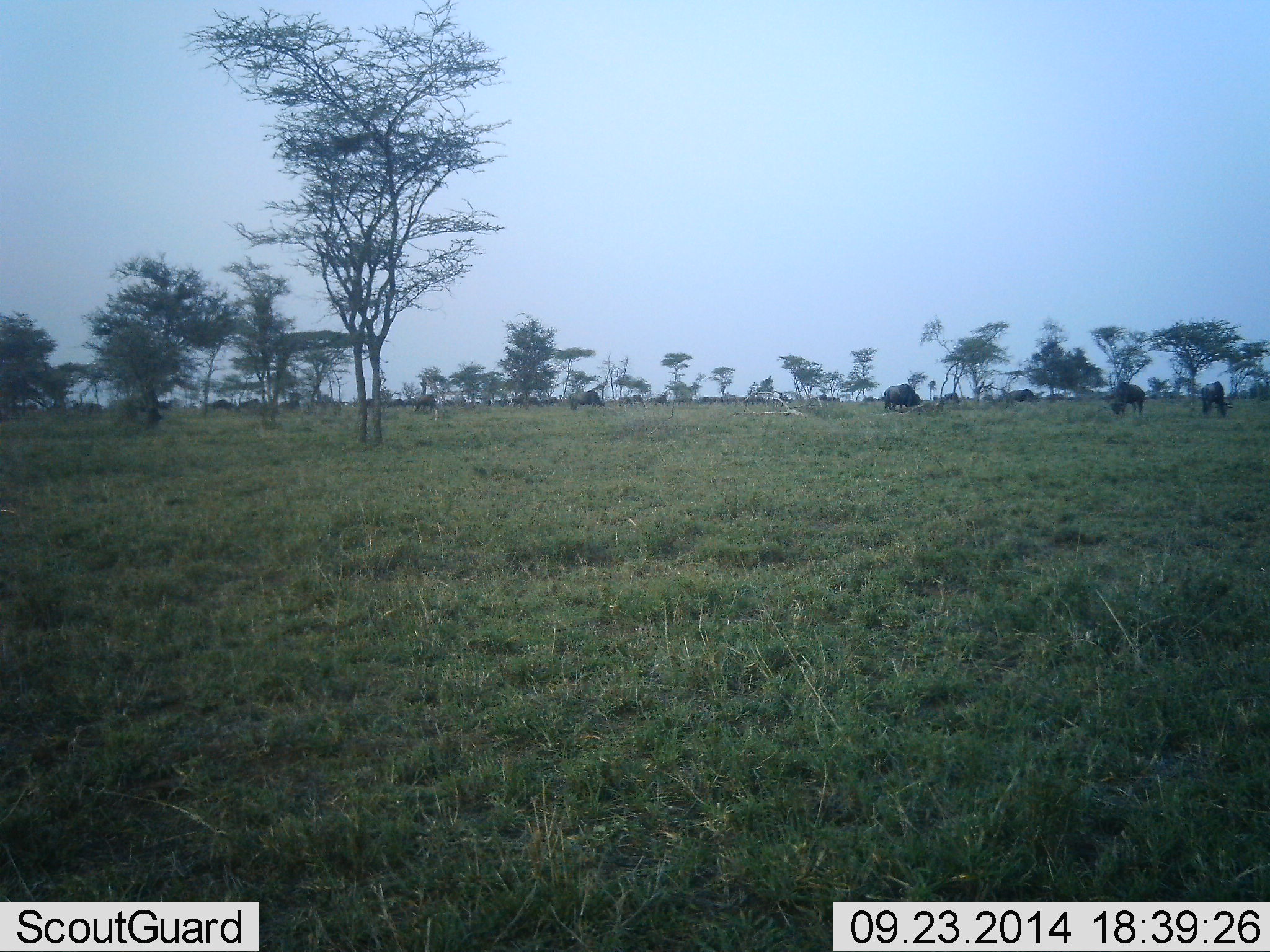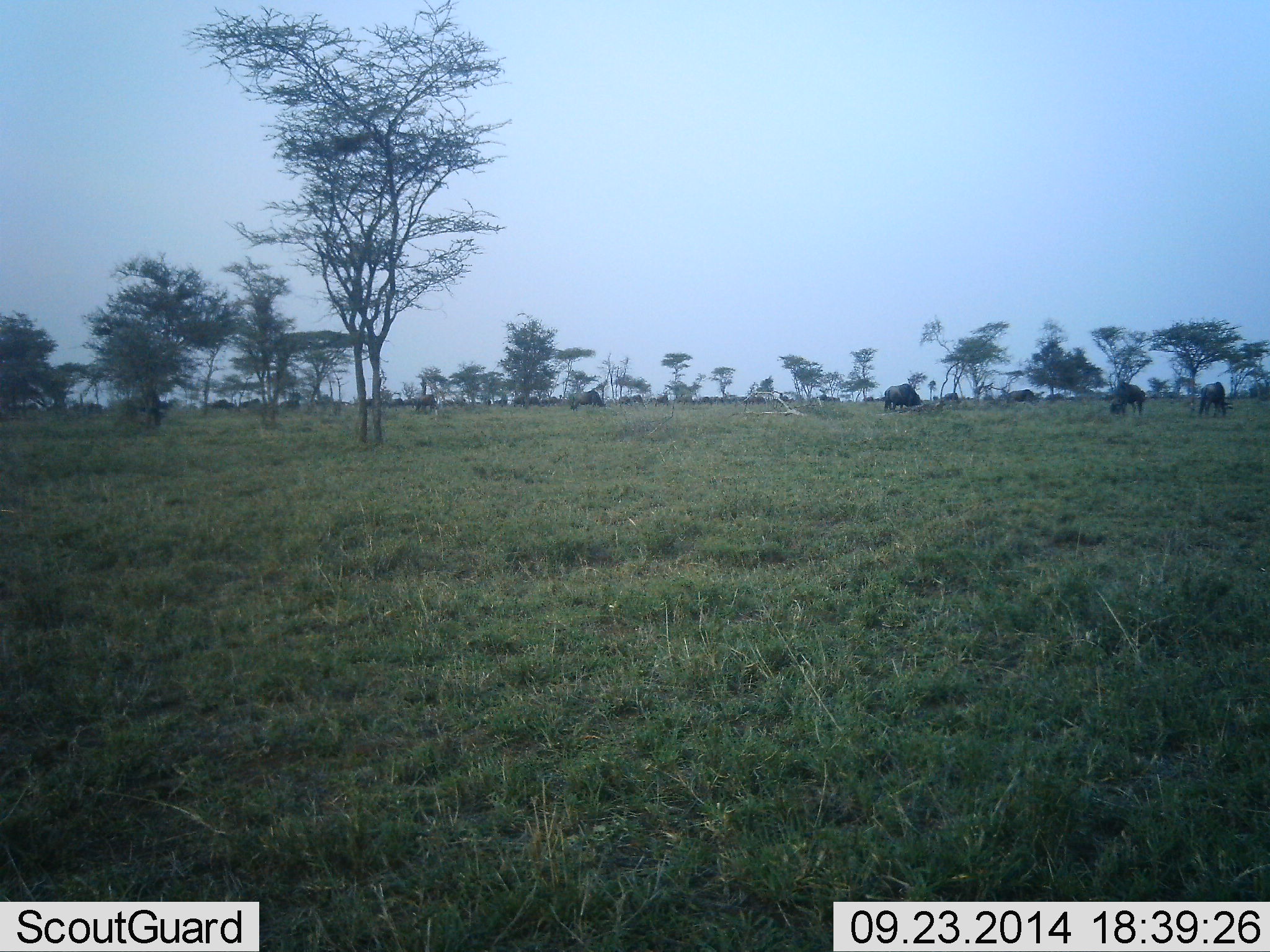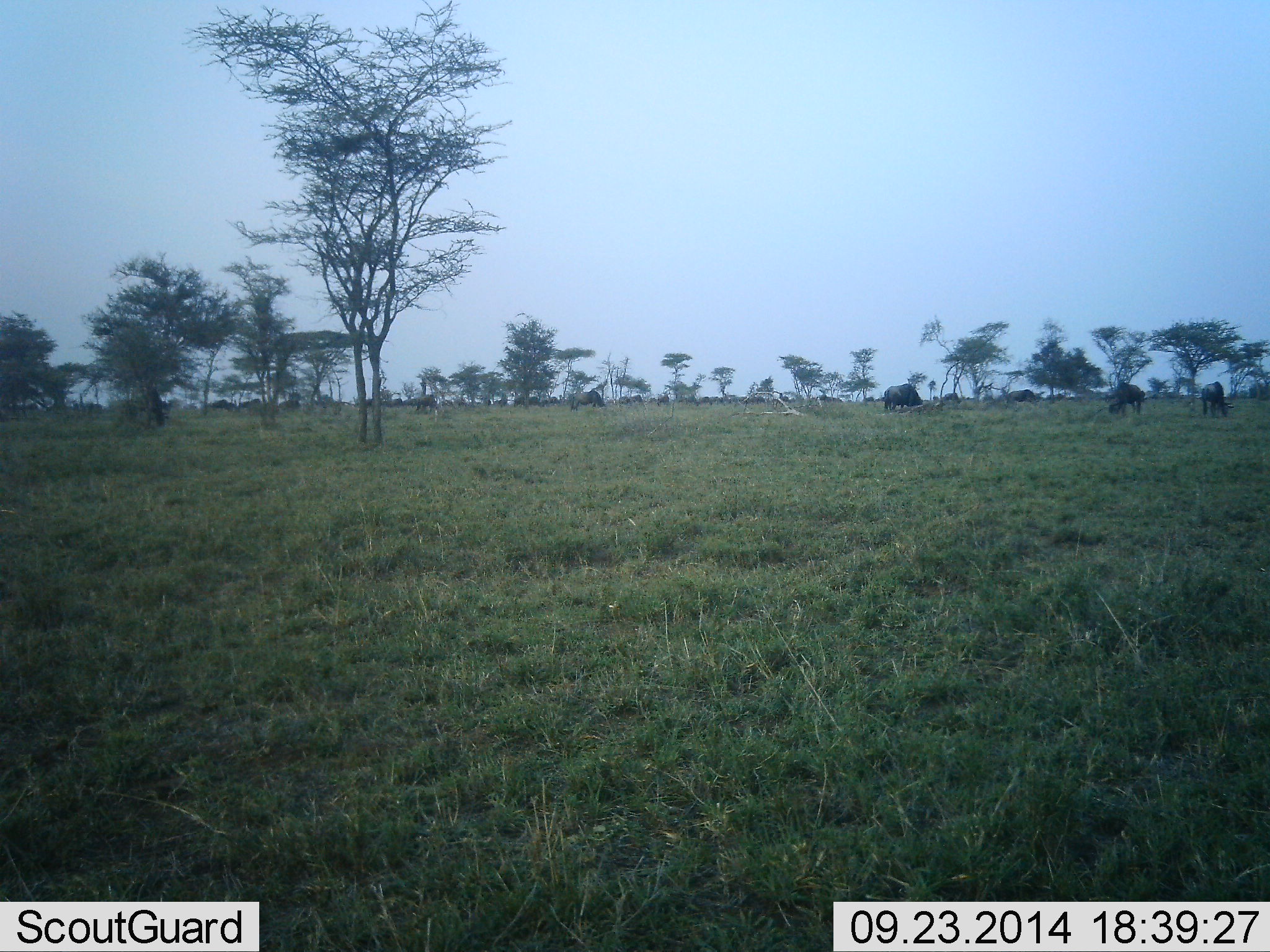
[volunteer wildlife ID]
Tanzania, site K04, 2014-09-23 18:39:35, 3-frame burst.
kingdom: Animalia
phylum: Chordata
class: Mammalia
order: Artiodactyla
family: Bovidae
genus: Connochaetes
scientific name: Connochaetes taurinus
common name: blue wildebeest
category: wildebeest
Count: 10.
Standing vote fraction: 60%.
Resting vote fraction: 0%.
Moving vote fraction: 20%.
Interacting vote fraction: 0%.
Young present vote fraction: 0%.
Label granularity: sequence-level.